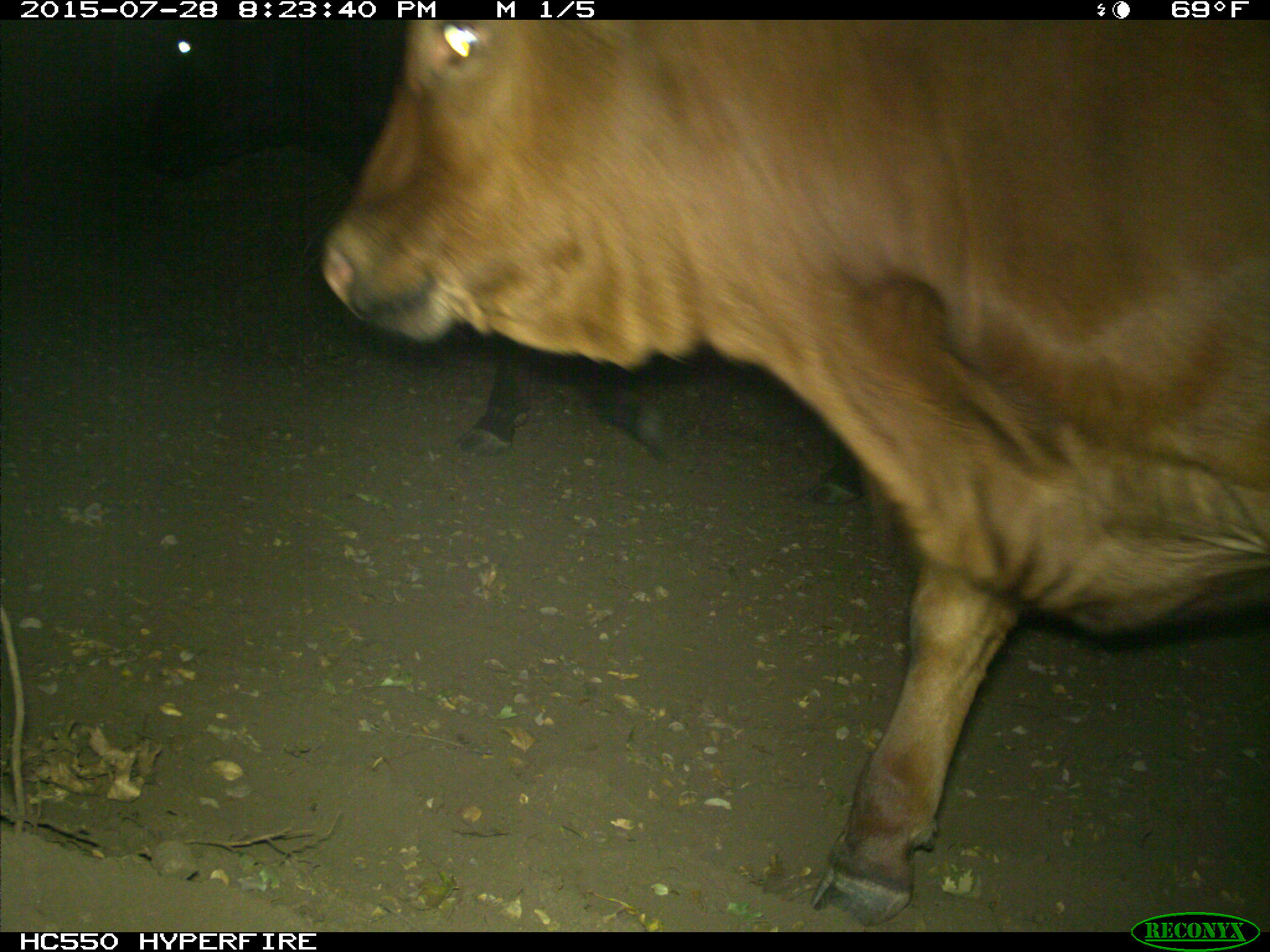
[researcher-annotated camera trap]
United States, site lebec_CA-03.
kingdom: Animalia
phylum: Chordata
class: Mammalia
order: Artiodactyla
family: Bovidae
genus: Bos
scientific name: Bos taurus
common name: domestic cow